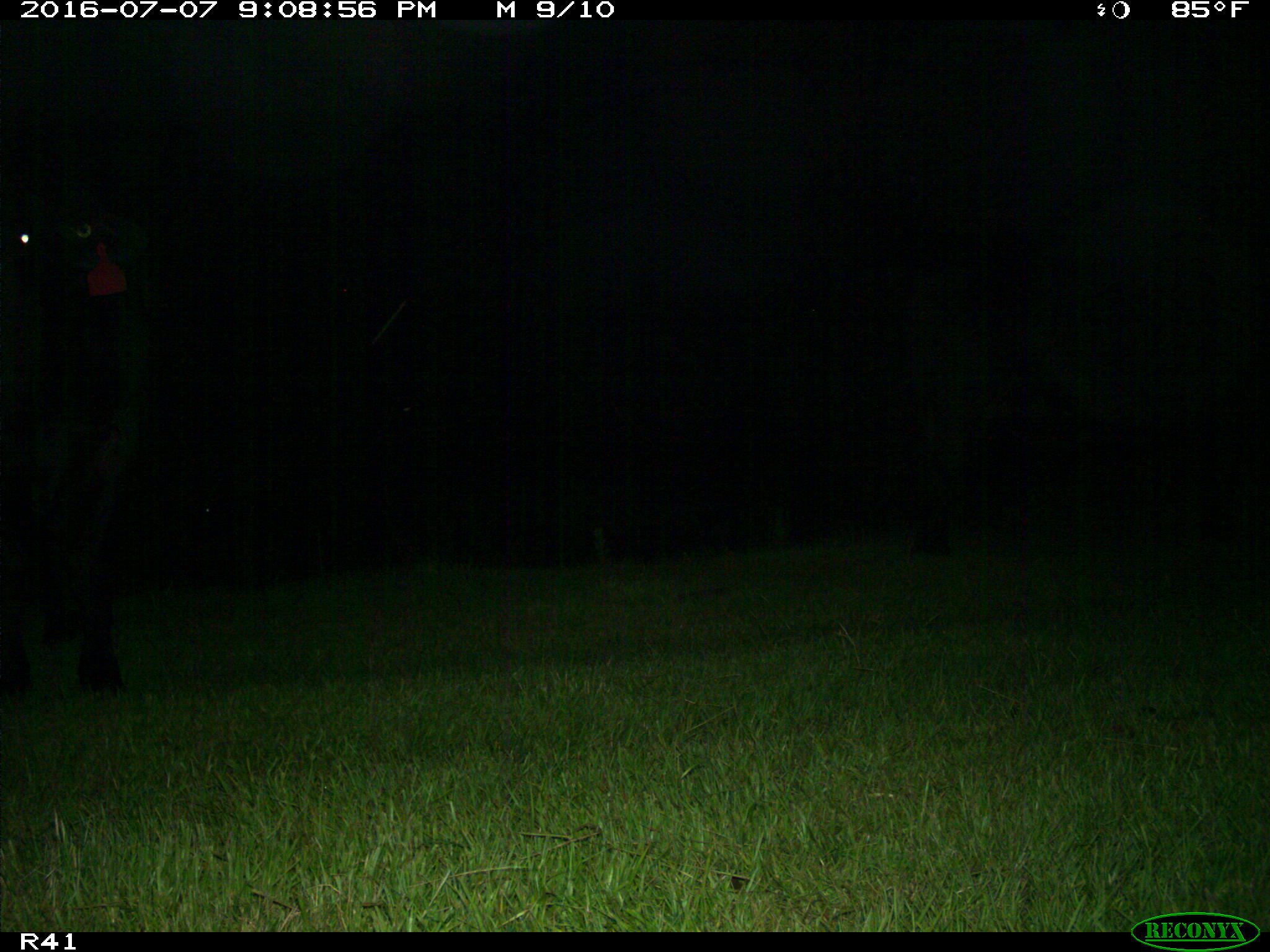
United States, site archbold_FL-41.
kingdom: Animalia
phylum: Chordata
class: Mammalia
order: Artiodactyla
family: Bovidae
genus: Bos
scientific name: Bos taurus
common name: domestic cow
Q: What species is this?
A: Bos taurus (domestic cow).